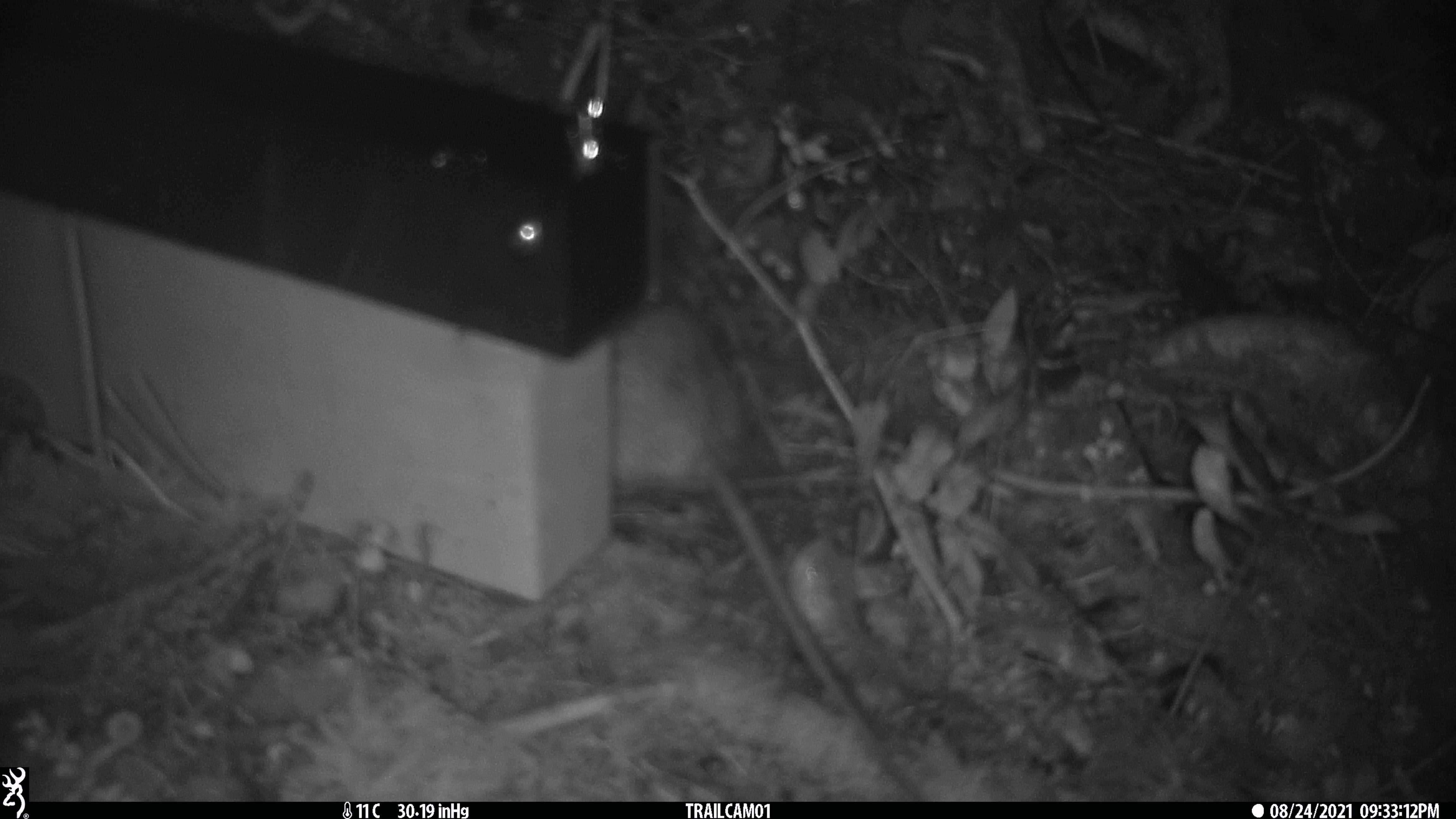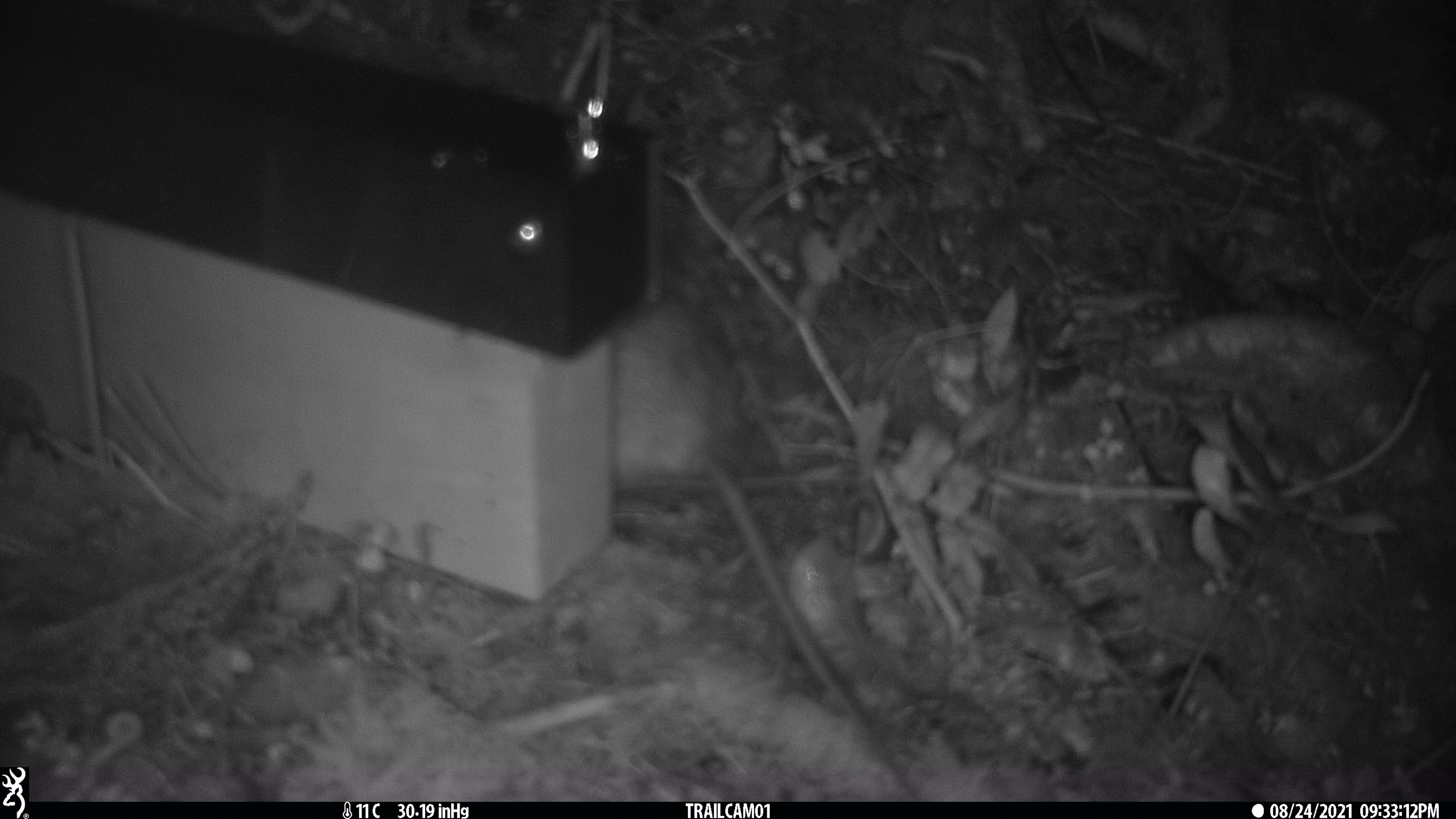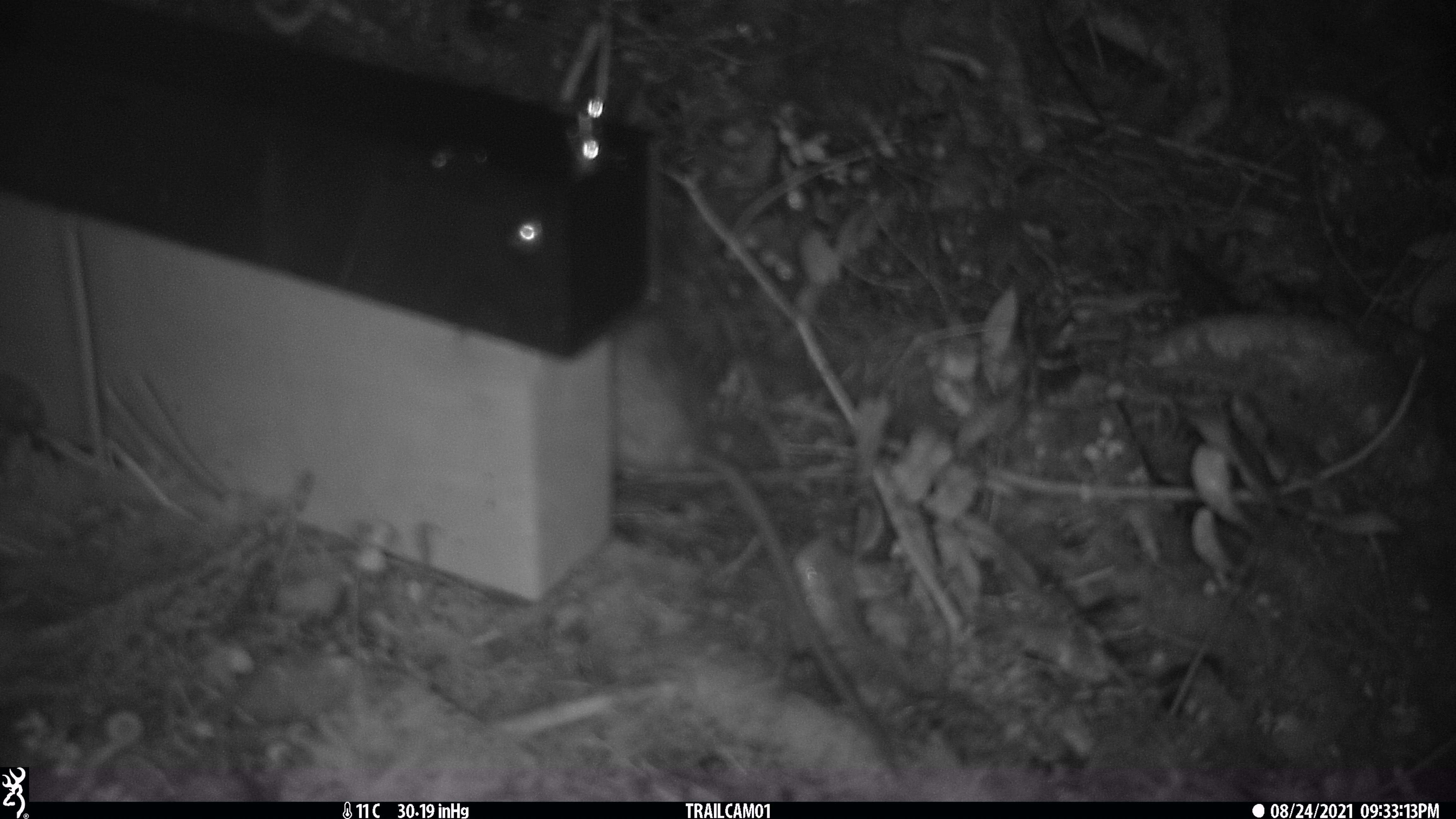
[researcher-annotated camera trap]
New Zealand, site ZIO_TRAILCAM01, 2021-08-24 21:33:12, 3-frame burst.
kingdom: Animalia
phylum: Chordata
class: Mammalia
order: Rodentia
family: Muridae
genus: Rattus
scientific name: Rattus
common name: rat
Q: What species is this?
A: Rat (Rattus).